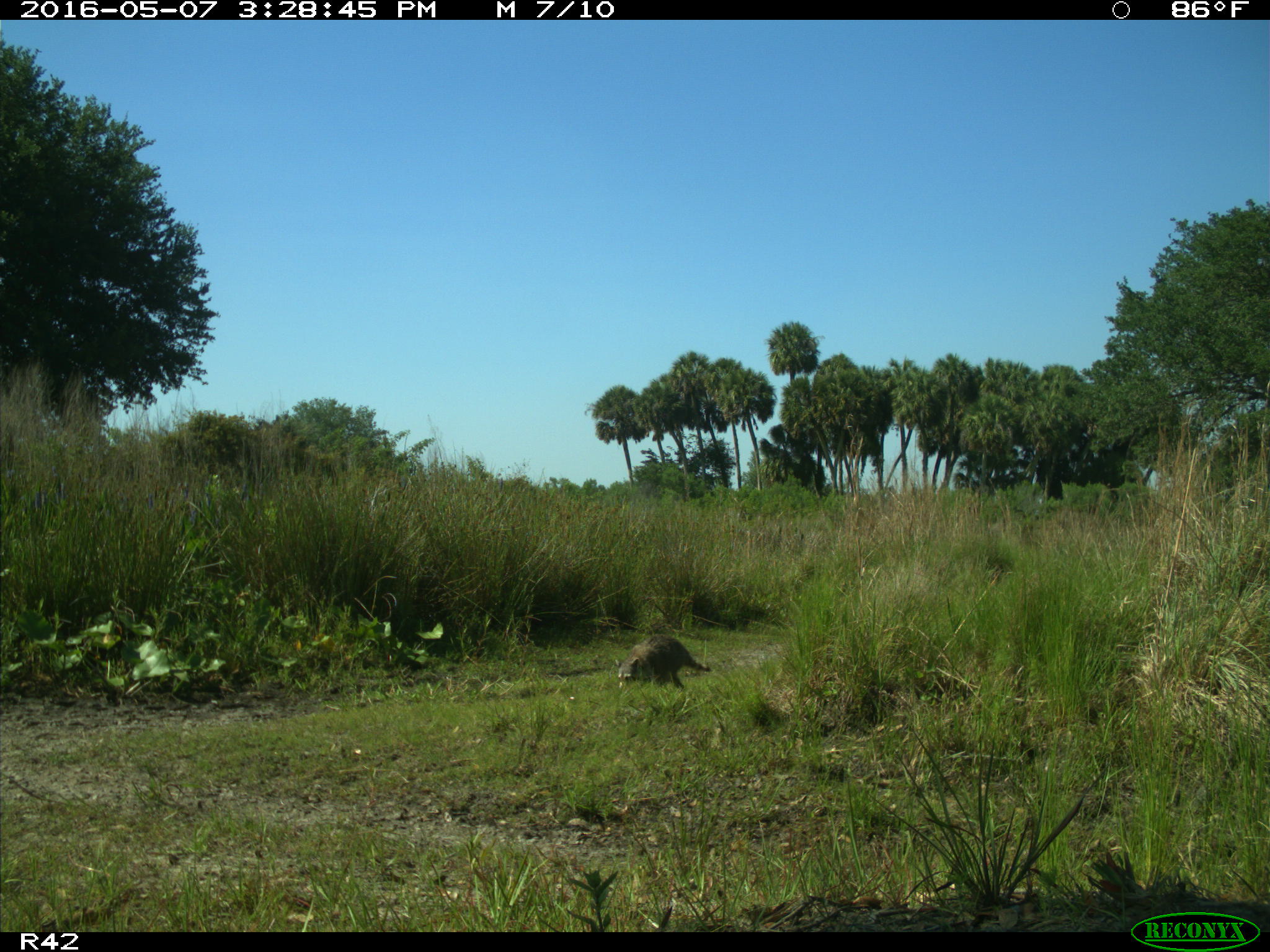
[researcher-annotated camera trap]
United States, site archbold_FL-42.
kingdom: Animalia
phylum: Chordata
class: Mammalia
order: Artiodactyla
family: Bovidae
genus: Bos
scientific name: Bos taurus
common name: domestic cow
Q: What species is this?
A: Bos taurus (domestic cow).